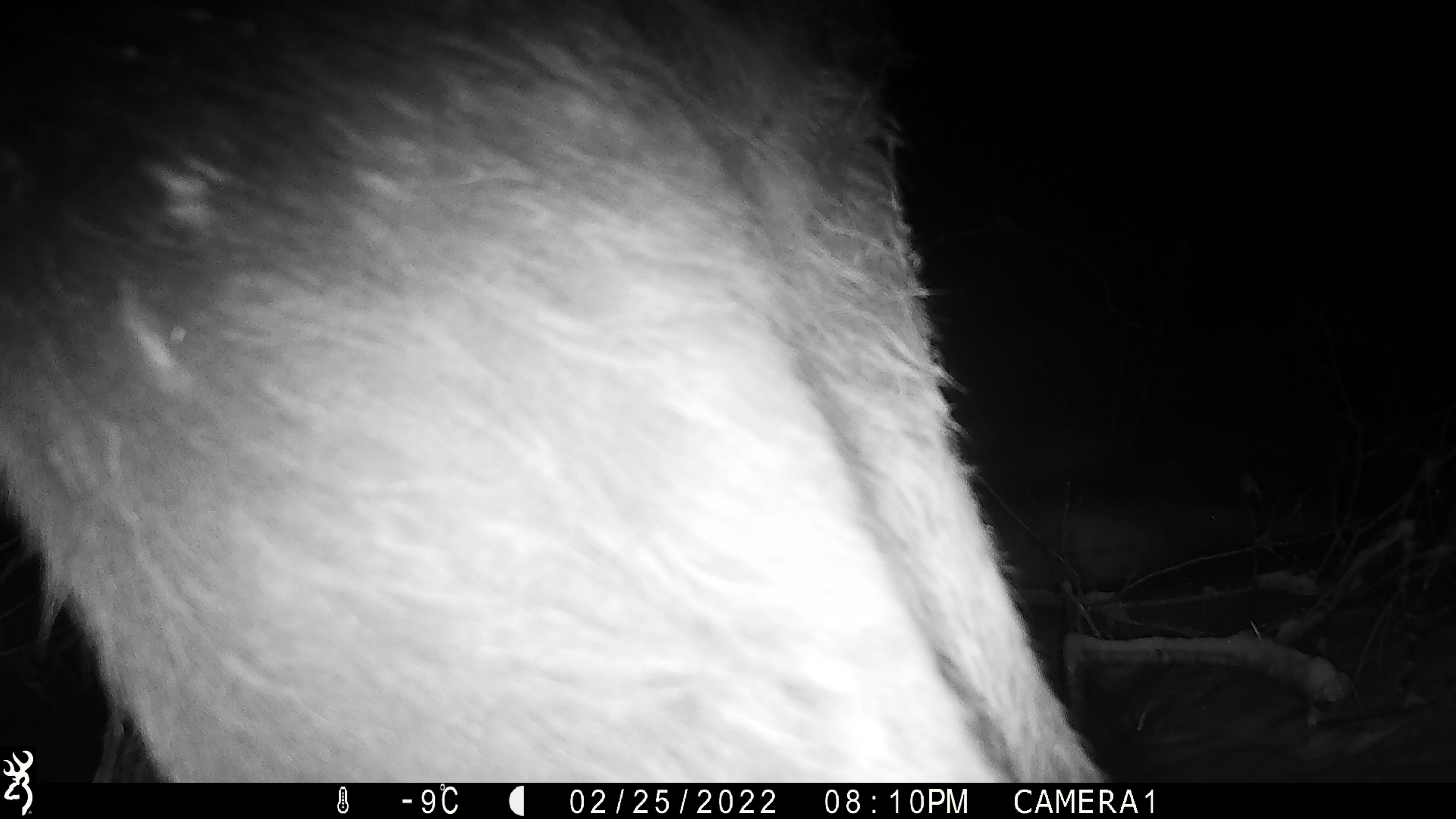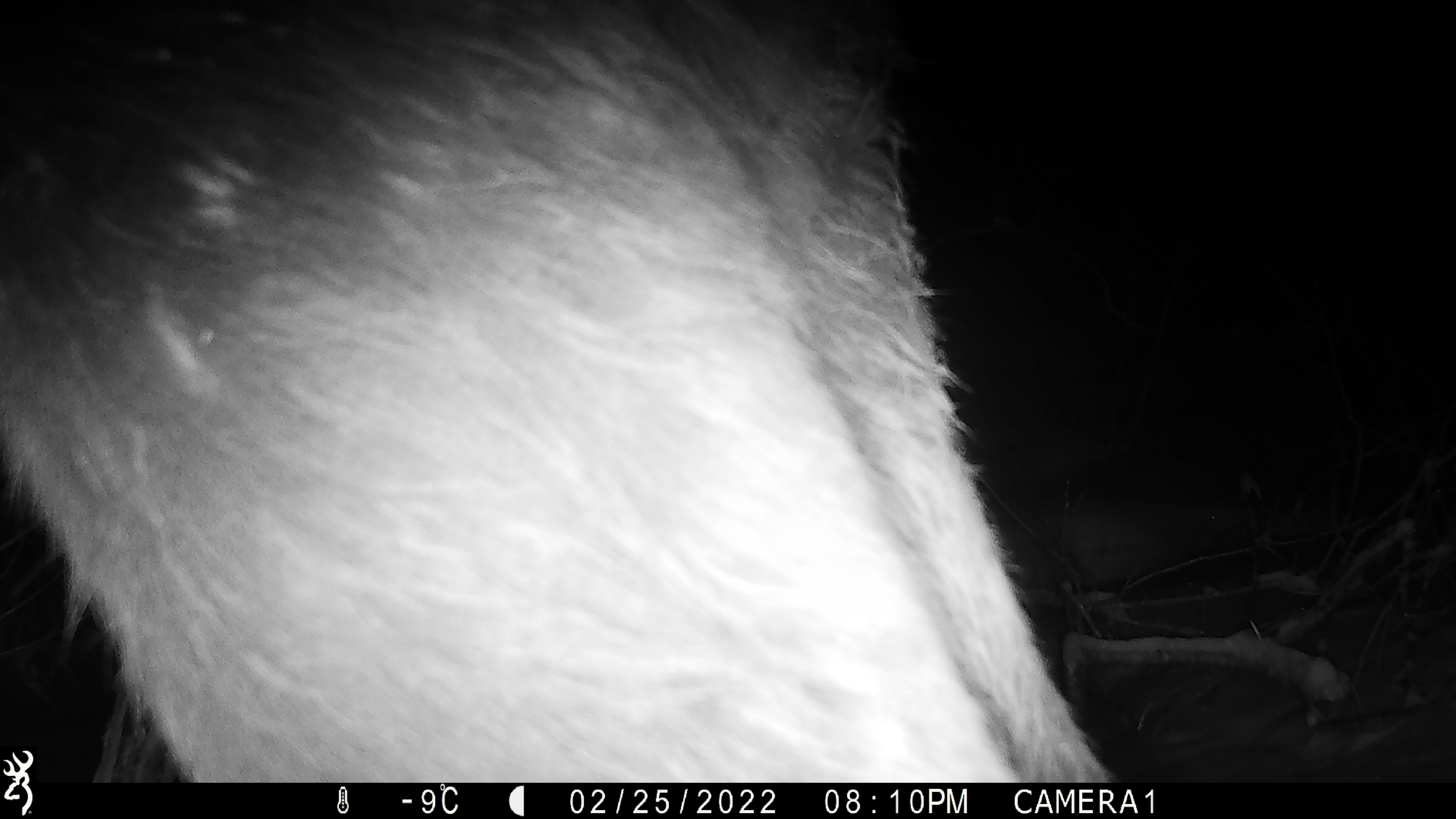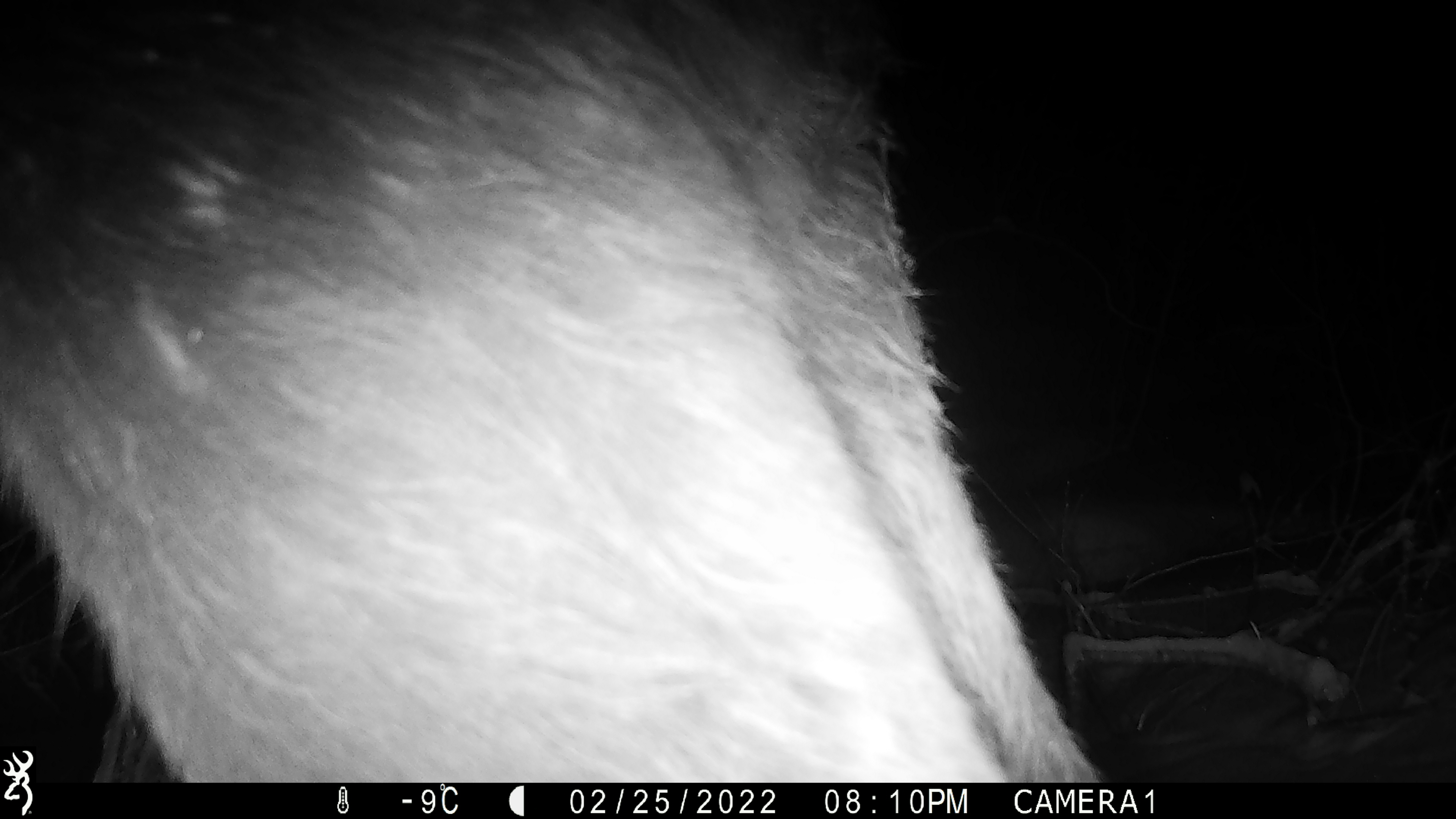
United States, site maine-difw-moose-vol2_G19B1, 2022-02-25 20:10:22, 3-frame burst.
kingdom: Animalia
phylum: Chordata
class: Mammalia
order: Artiodactyla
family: Cervidae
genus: Alces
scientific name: Alces alces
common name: moose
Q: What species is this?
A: Moose (Alces alces).